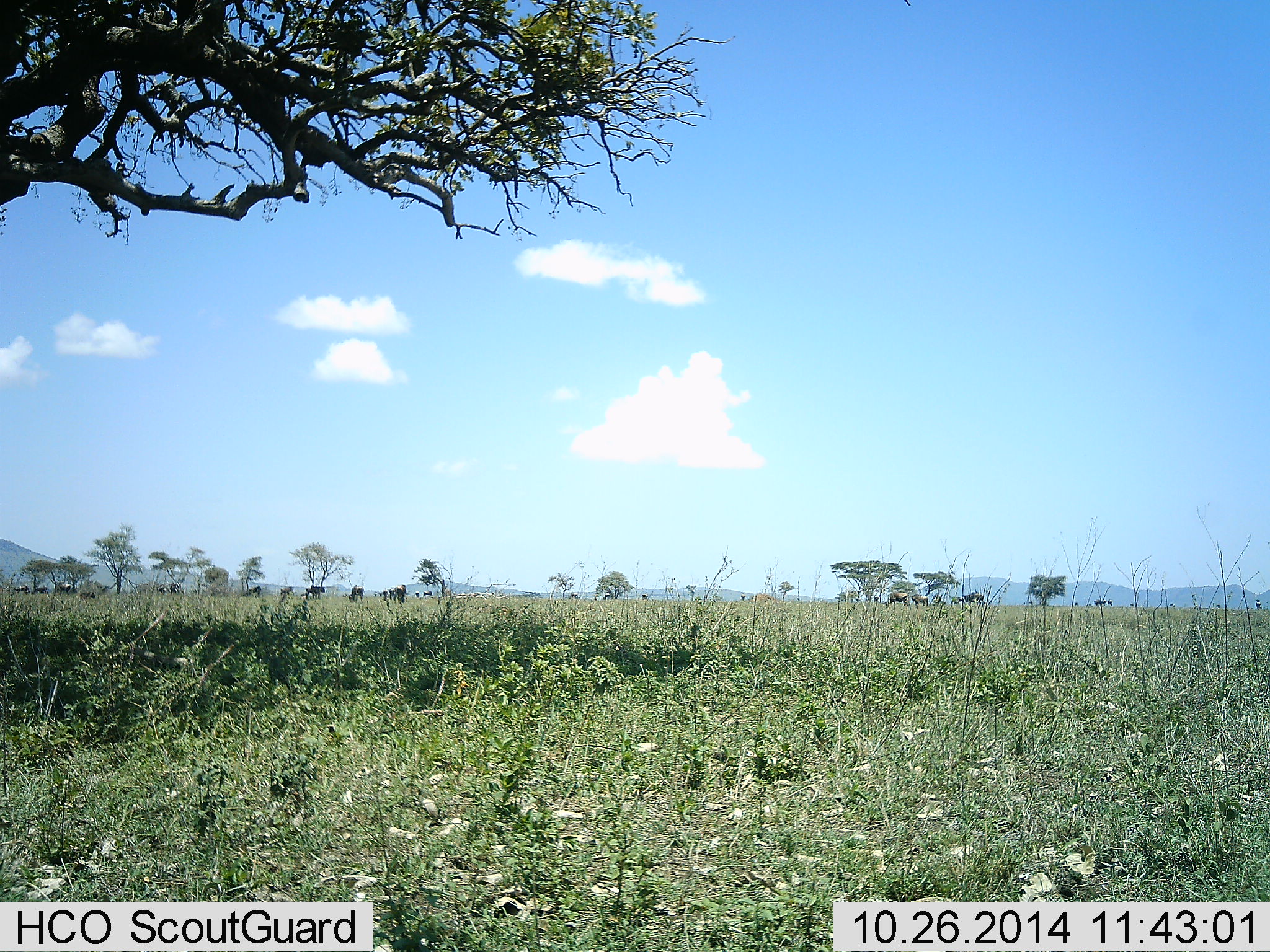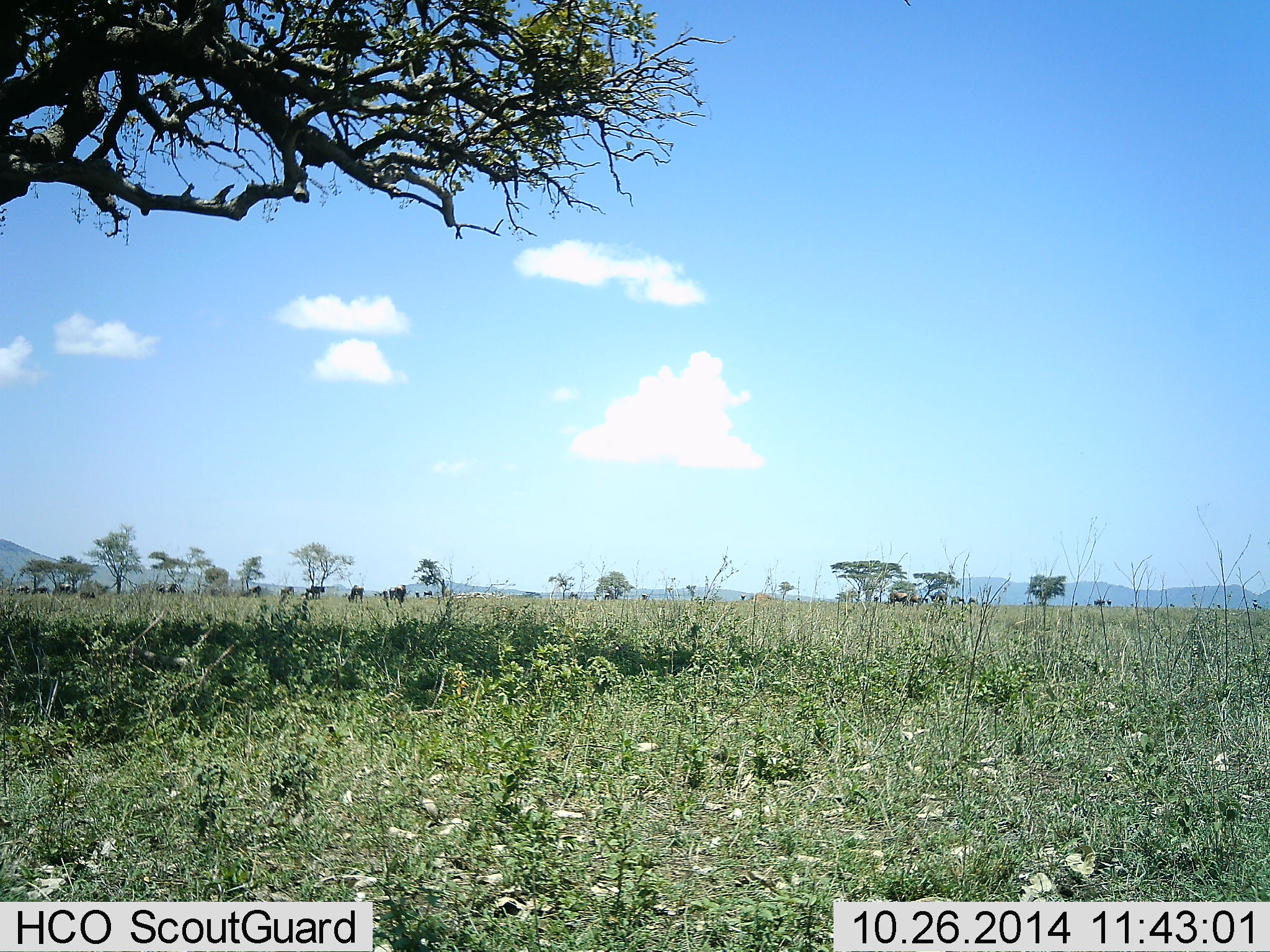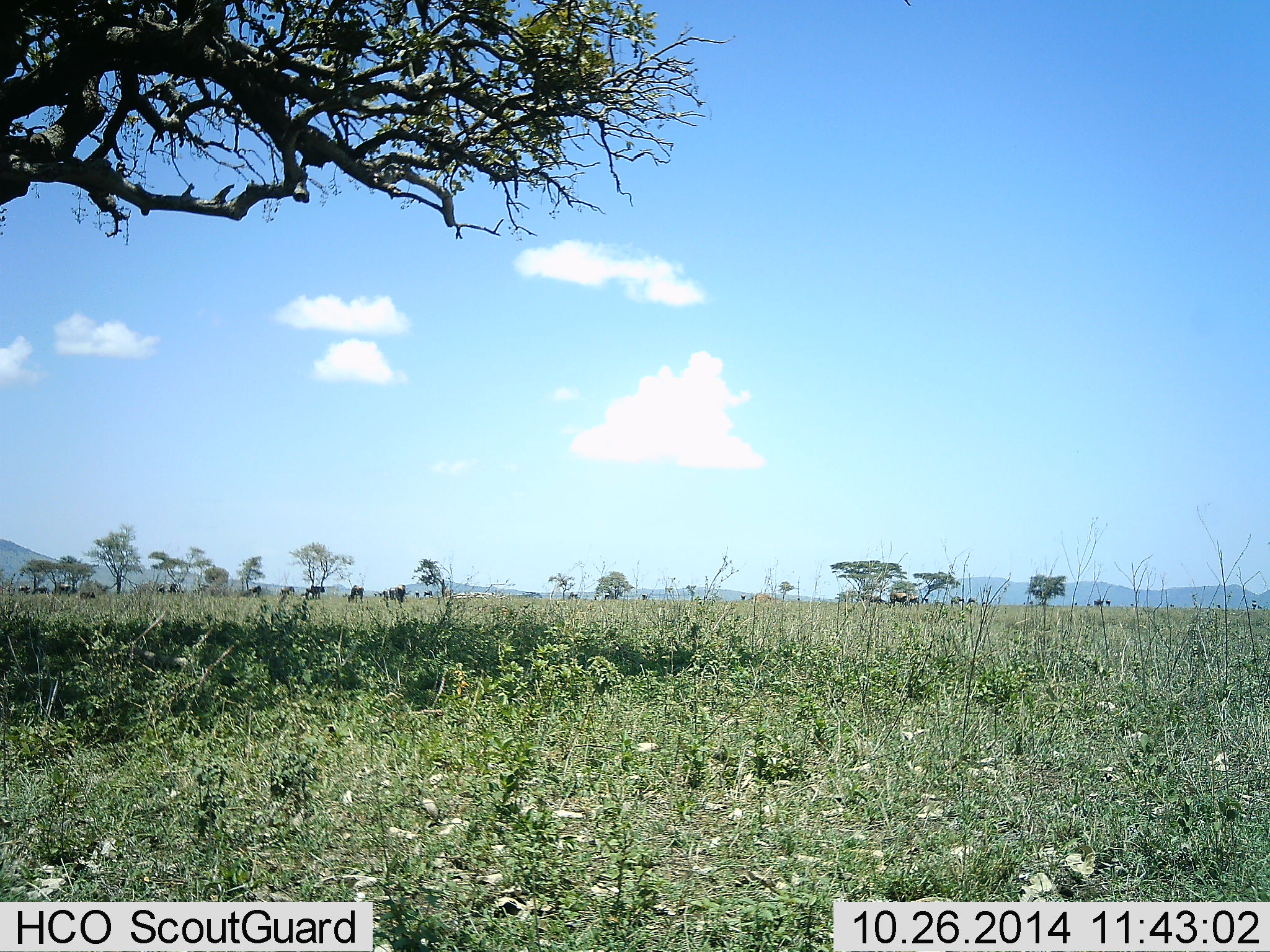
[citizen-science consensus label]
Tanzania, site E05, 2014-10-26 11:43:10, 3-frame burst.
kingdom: Animalia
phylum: Chordata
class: Mammalia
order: Artiodactyla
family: Bovidae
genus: Connochaetes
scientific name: Connochaetes taurinus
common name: blue wildebeest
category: wildebeest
Wildebeest (blue wildebeest) (Connochaetes taurinus), count 11-50. Behavior (volunteer vote fractions): standing 50%, resting 0%, moving 100%, interacting 0%. Young present (vote fraction): 0%. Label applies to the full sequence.